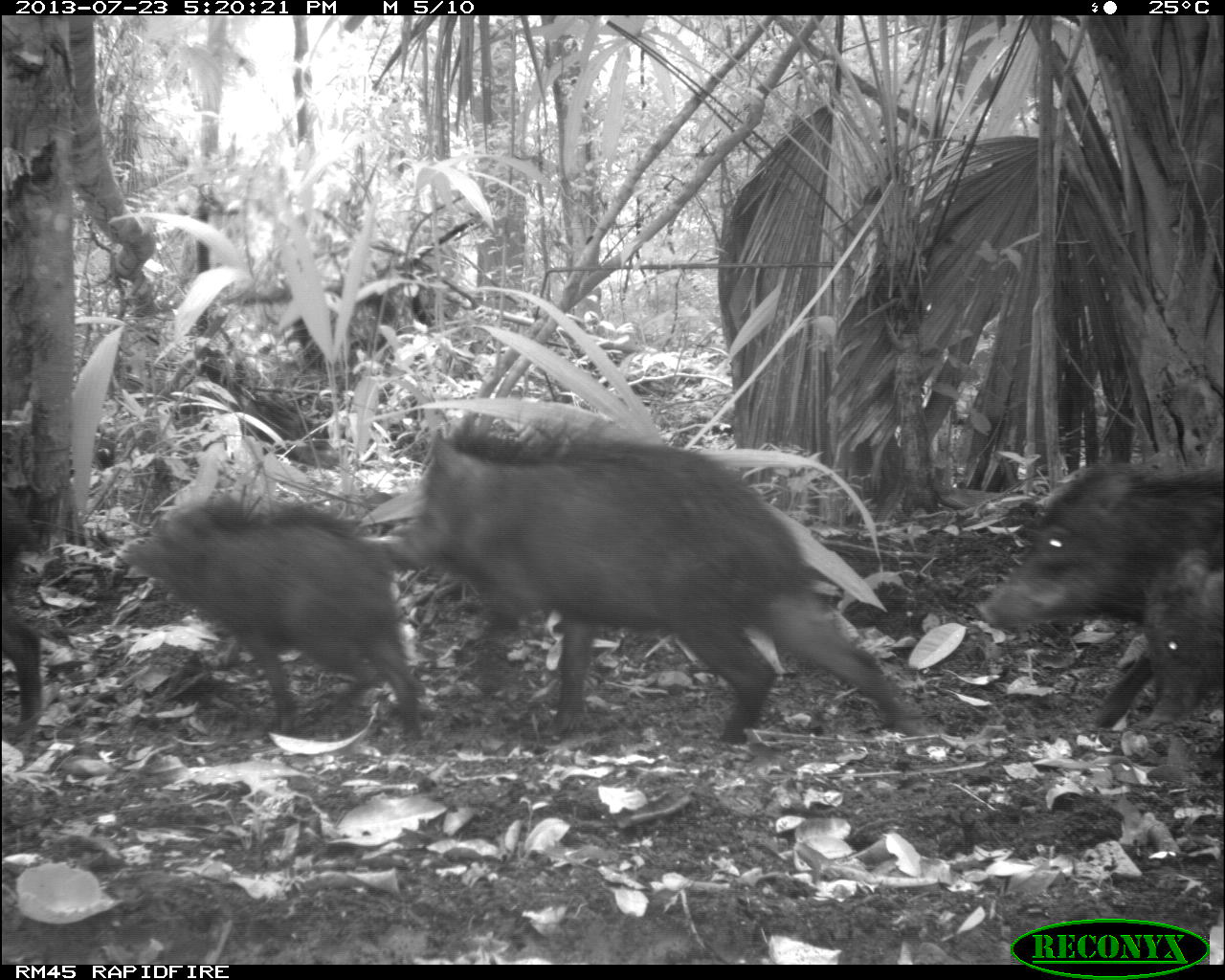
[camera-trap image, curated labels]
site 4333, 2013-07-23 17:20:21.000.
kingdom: Animalia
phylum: Chordata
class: Mammalia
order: Artiodactyla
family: Tayassuidae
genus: Tayassu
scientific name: Tayassu pecari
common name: white-lipped peccary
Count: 4.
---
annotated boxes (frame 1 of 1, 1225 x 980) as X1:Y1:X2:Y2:
tayassu pecari: 388:412:932:752; 123:491:425:749; 973:458:1225:737; 1138:549:1224:739; 0:480:41:739